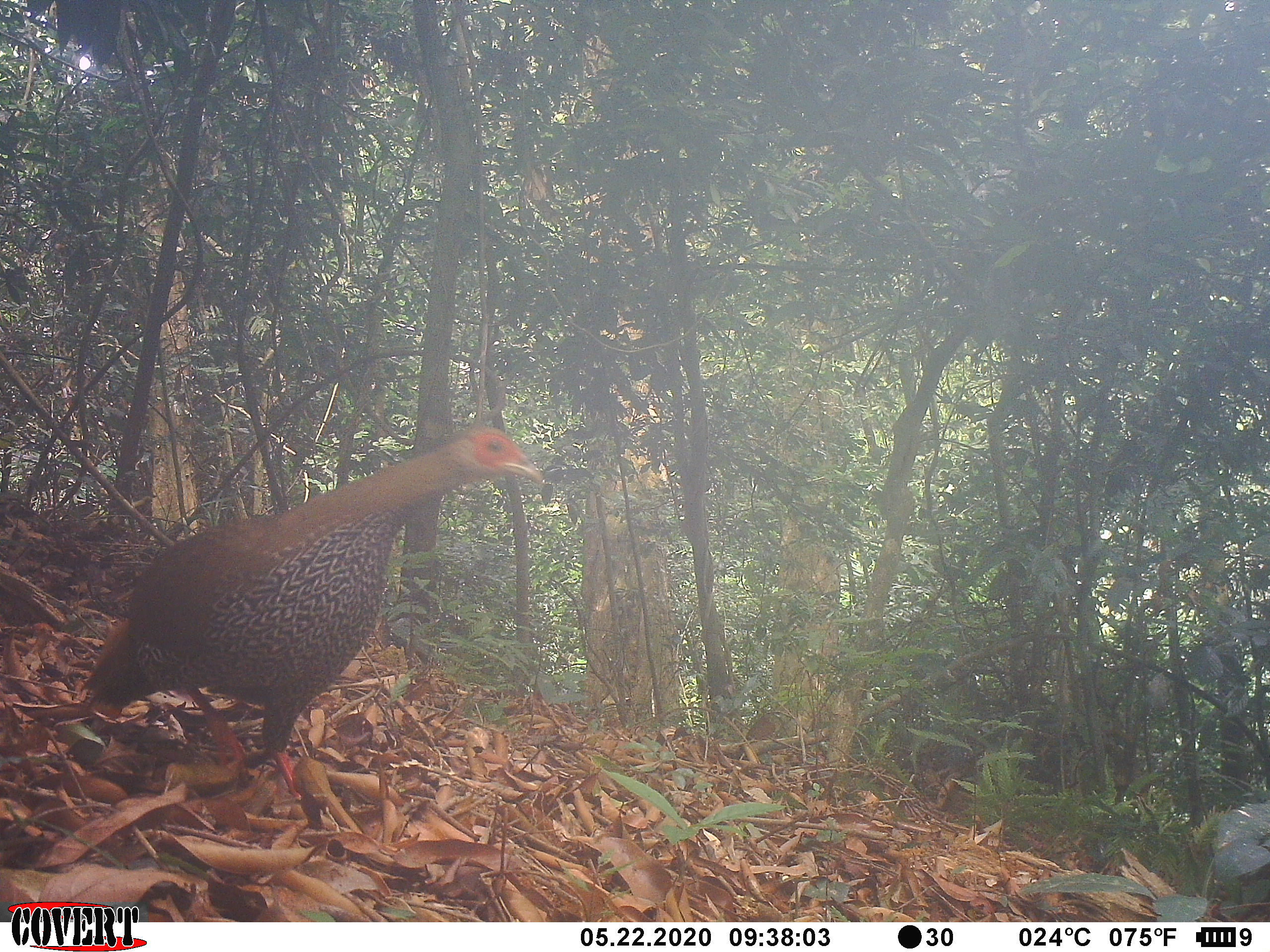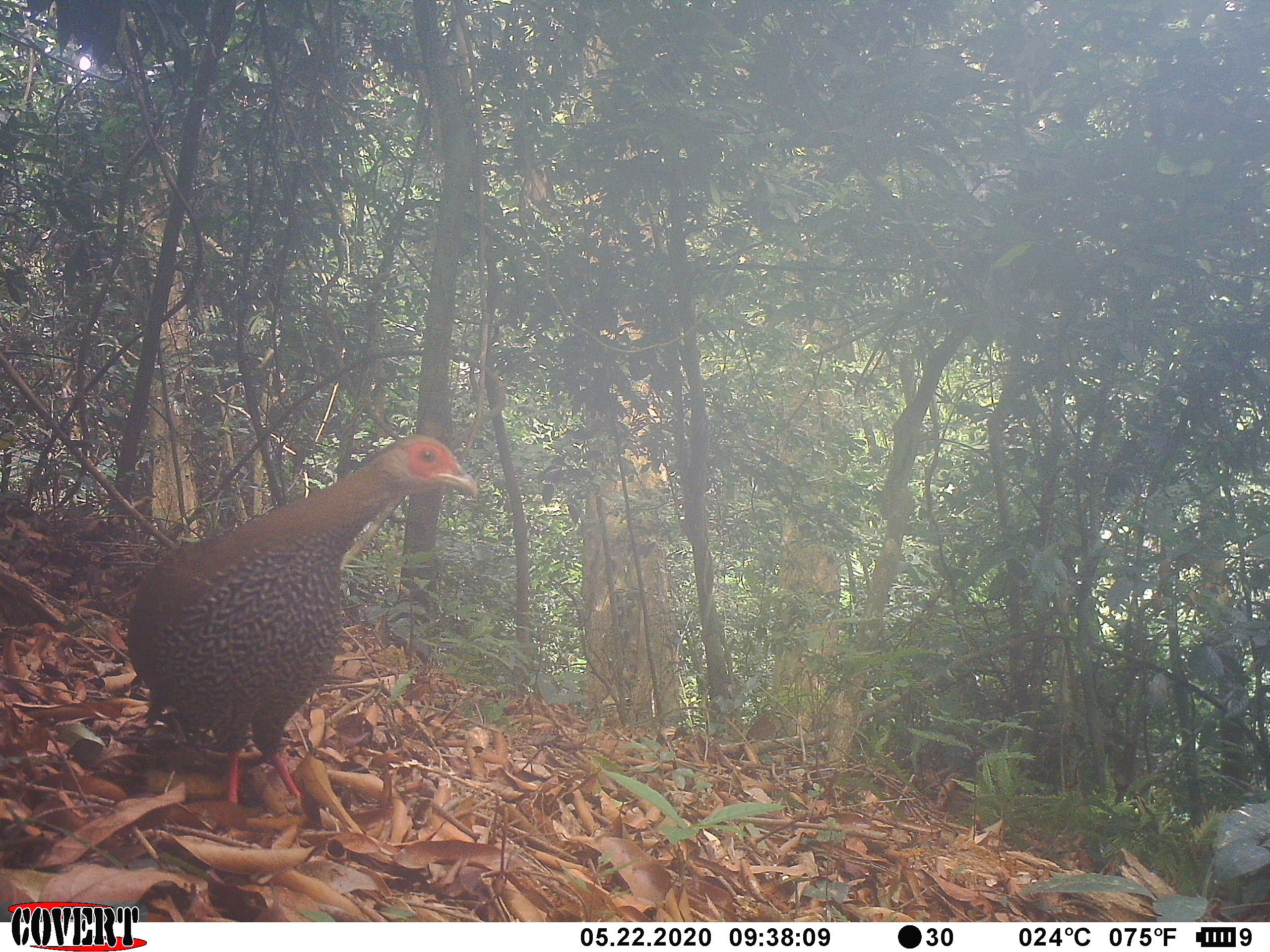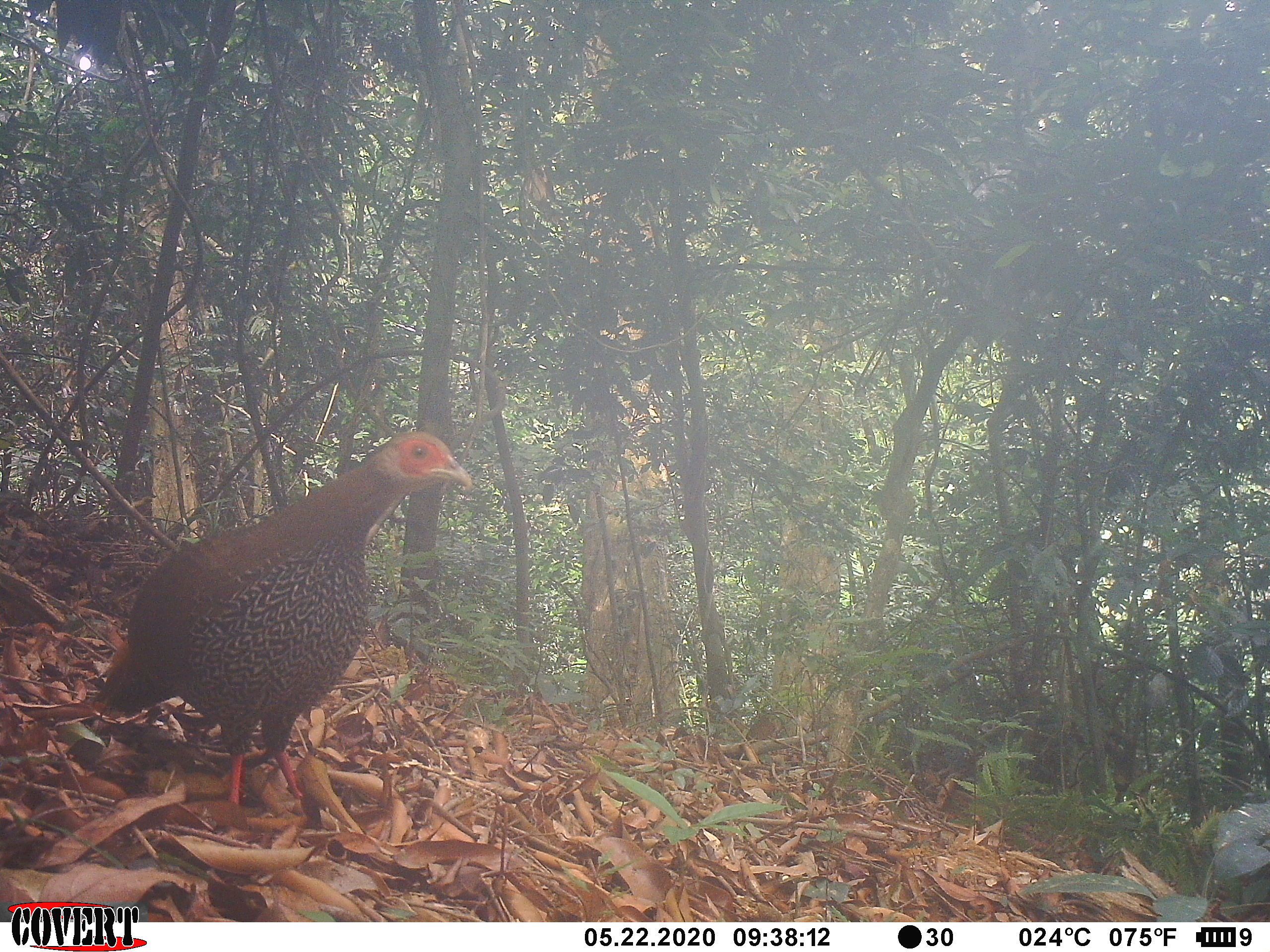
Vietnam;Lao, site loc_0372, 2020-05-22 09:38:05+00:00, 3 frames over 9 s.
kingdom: Animalia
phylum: Chordata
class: Aves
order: Galliformes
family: Phasianidae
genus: Lophura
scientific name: Lophura nycthemera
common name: silver pheasant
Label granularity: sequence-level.